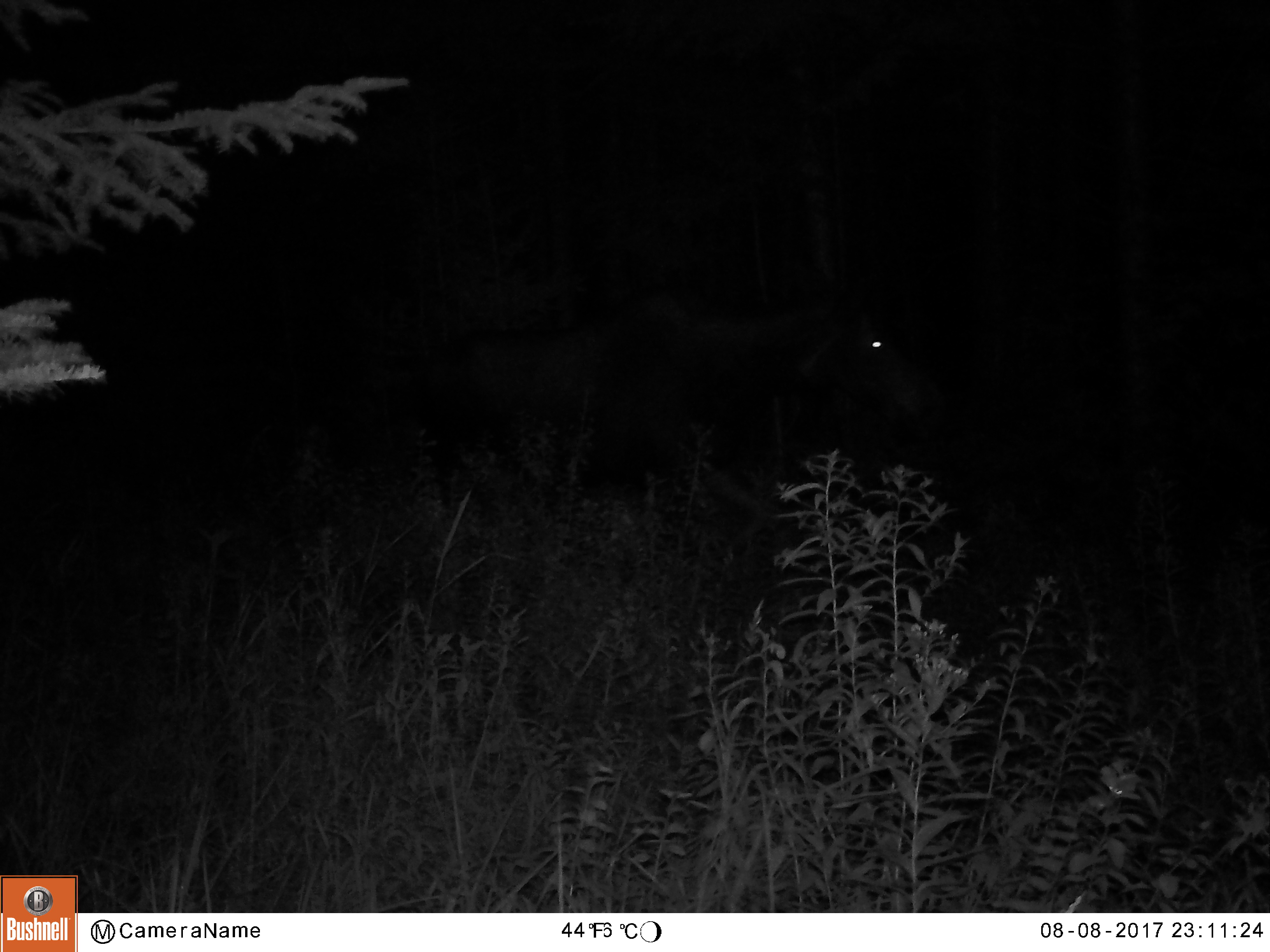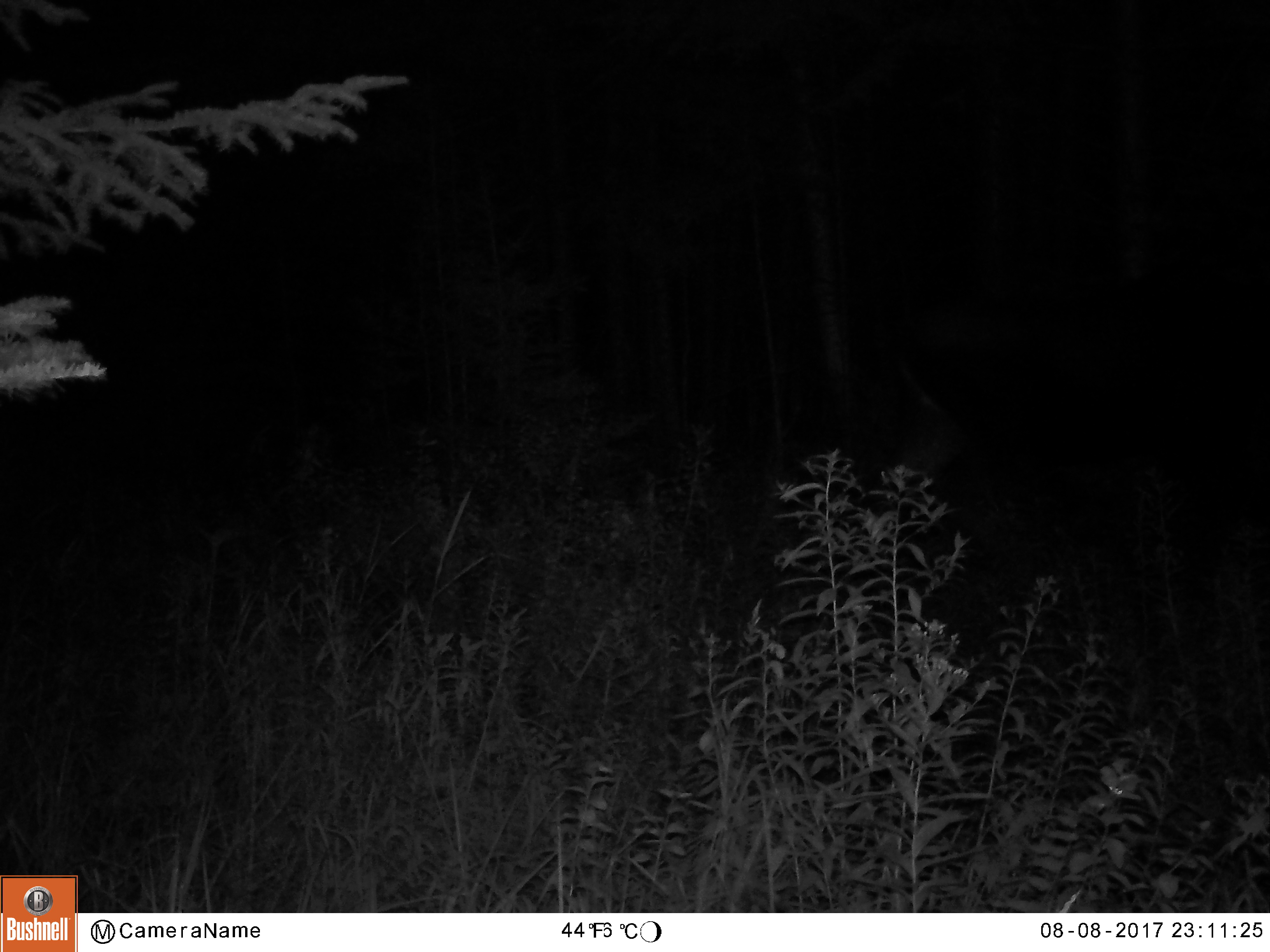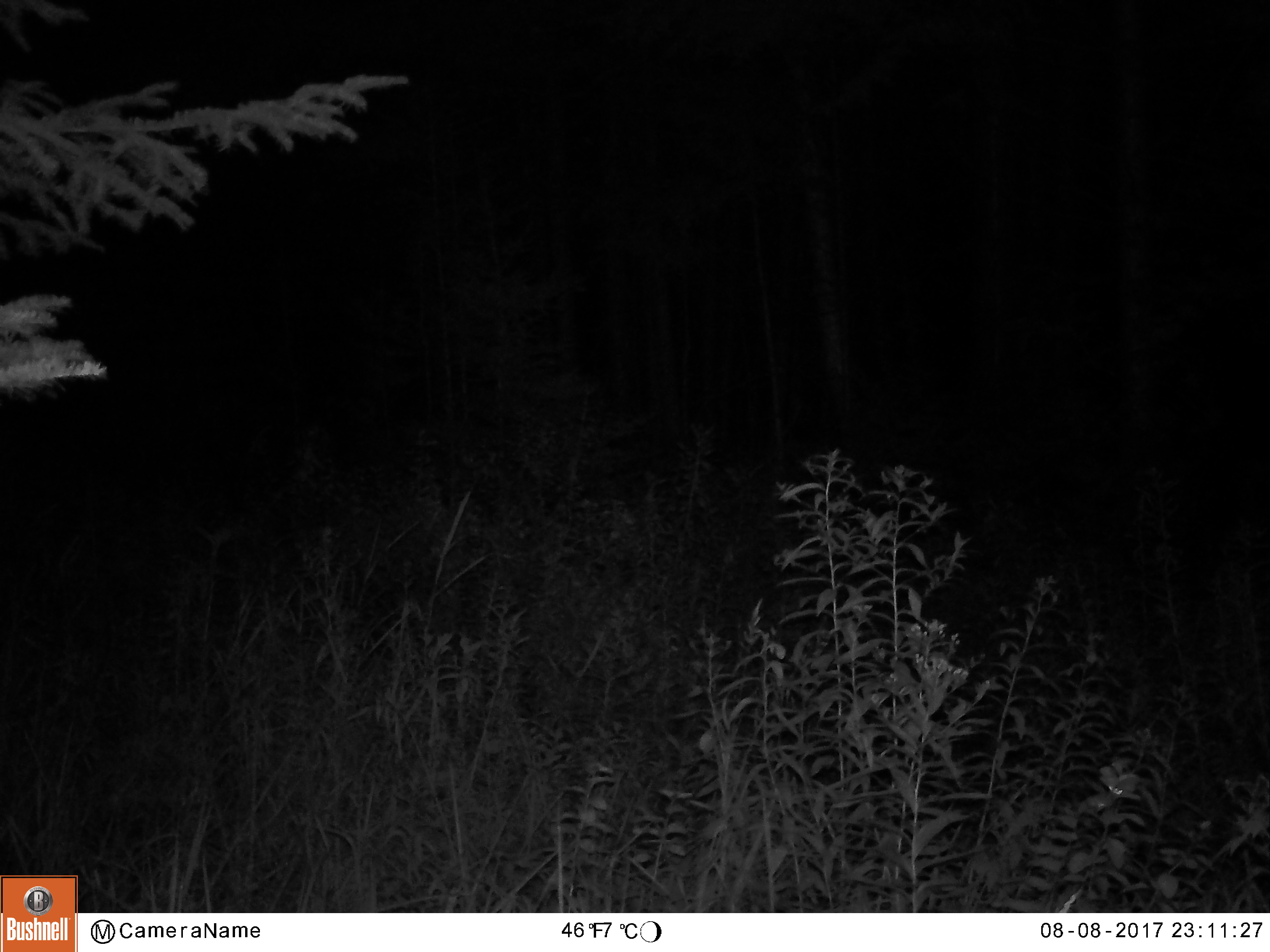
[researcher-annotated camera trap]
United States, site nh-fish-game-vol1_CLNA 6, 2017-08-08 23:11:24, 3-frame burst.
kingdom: Animalia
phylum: Chordata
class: Mammalia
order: Artiodactyla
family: Cervidae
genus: Alces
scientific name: Alces alces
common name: moose